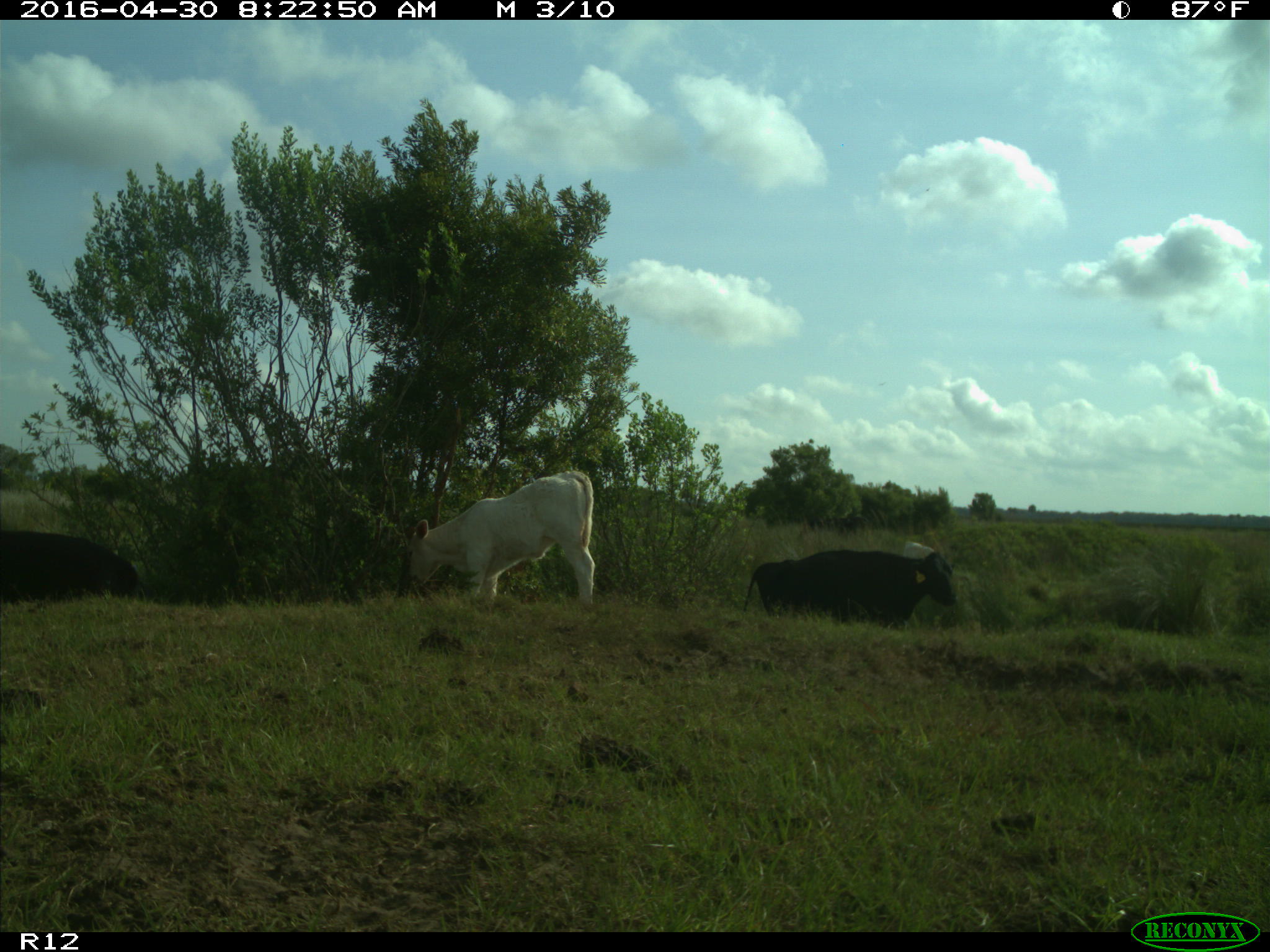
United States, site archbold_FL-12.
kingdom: Animalia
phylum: Chordata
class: Mammalia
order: Artiodactyla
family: Bovidae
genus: Bos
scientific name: Bos taurus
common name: domestic cow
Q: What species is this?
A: Bos taurus (domestic cow).